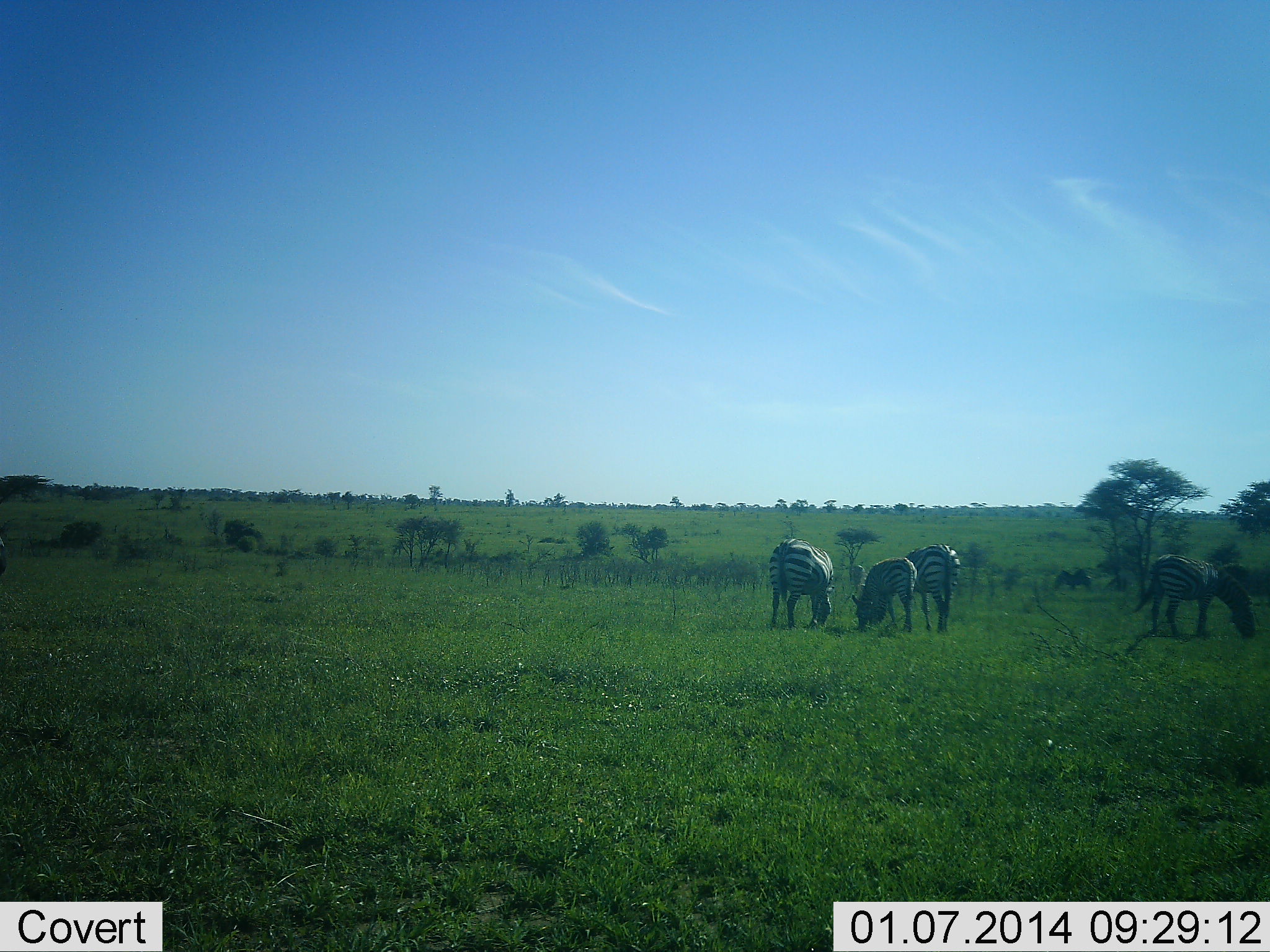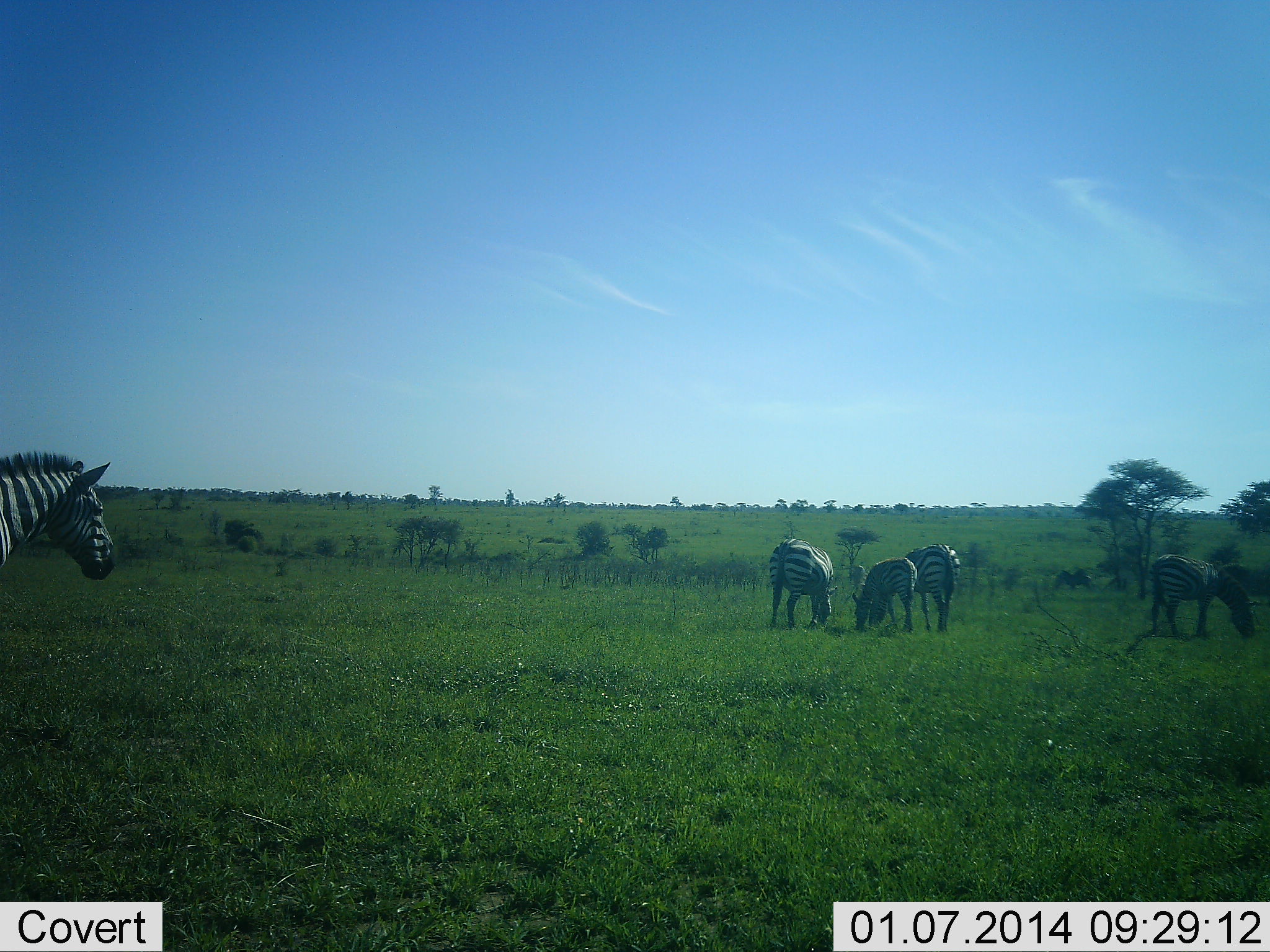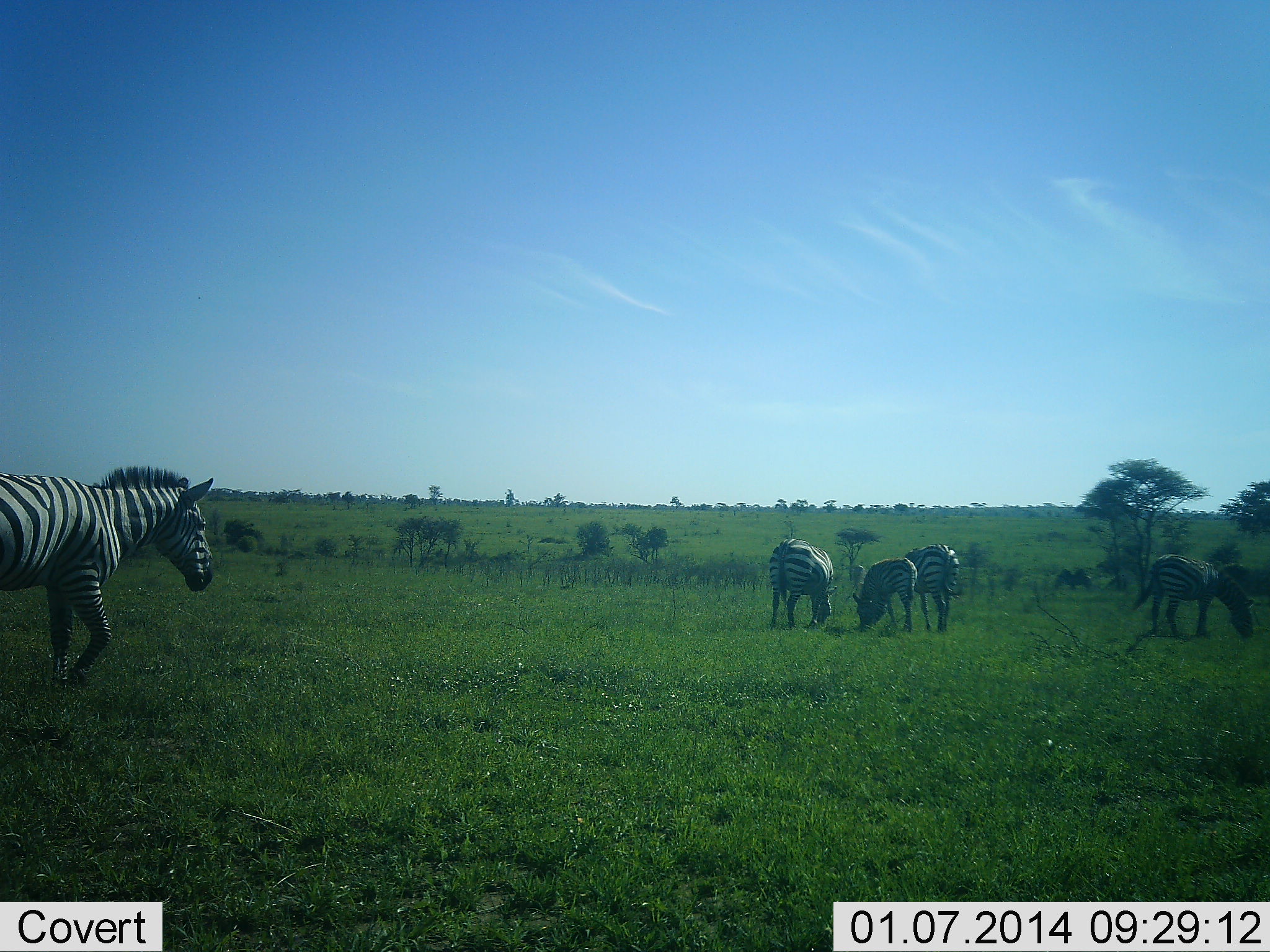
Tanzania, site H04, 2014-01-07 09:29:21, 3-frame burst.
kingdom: Animalia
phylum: Chordata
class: Mammalia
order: Perissodactyla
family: Equidae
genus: Equus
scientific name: Equus quagga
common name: plains zebra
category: zebra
Zebra (plains zebra) (Equus quagga), count 5. Behavior (volunteer vote fractions): standing 60%, resting 0%, moving 80%, interacting 0%. Young present (vote fraction): 20%. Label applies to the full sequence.